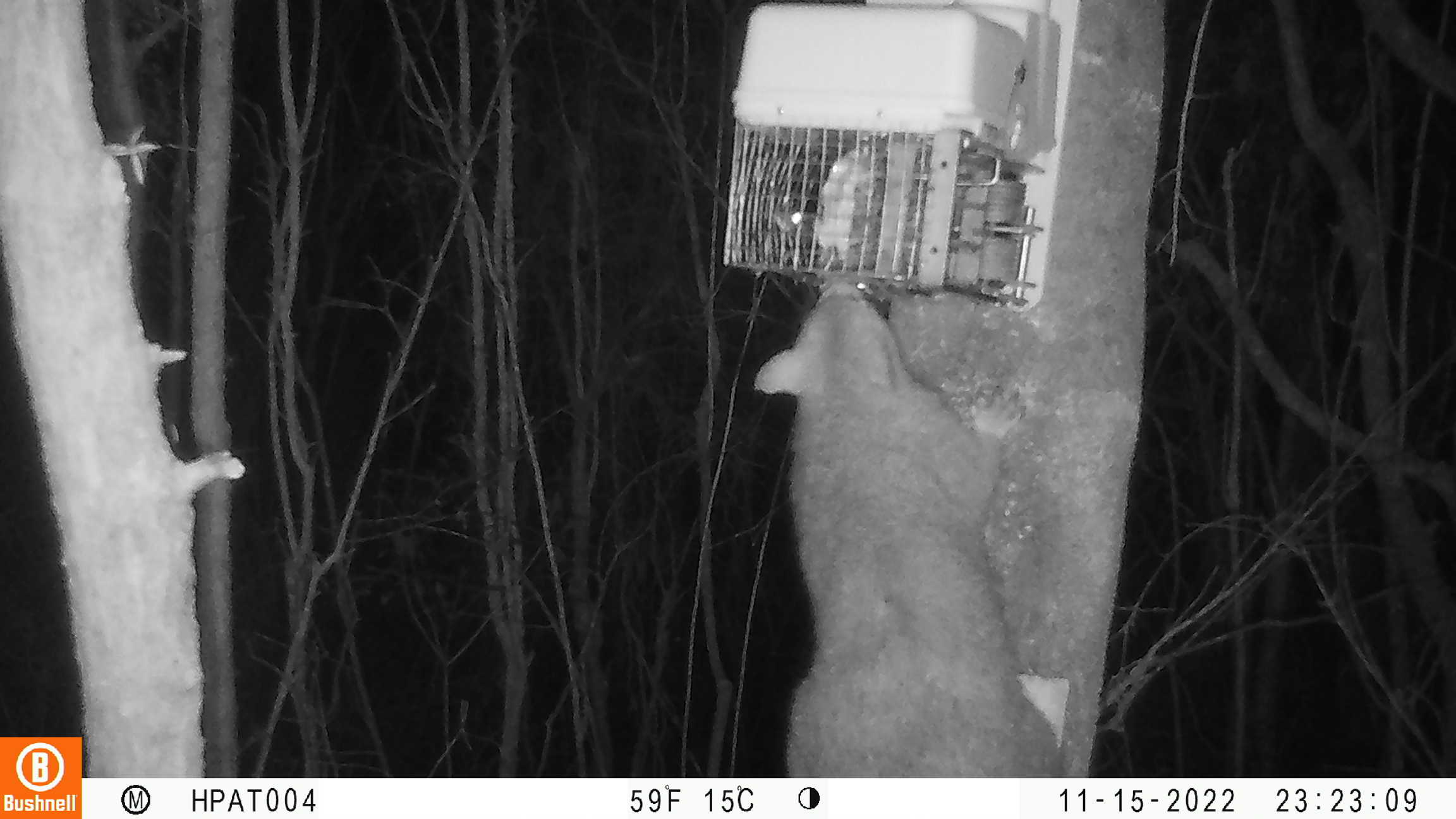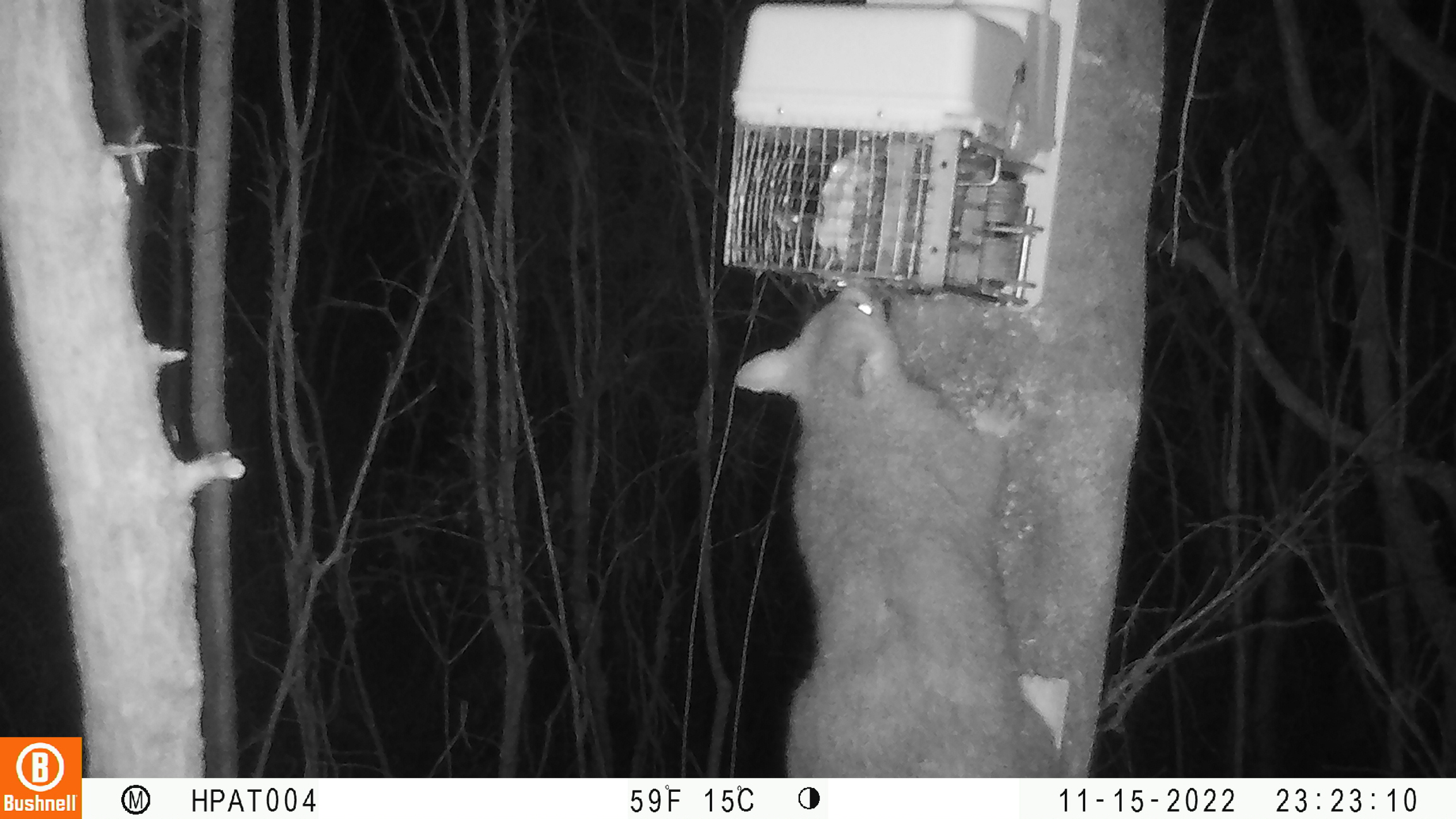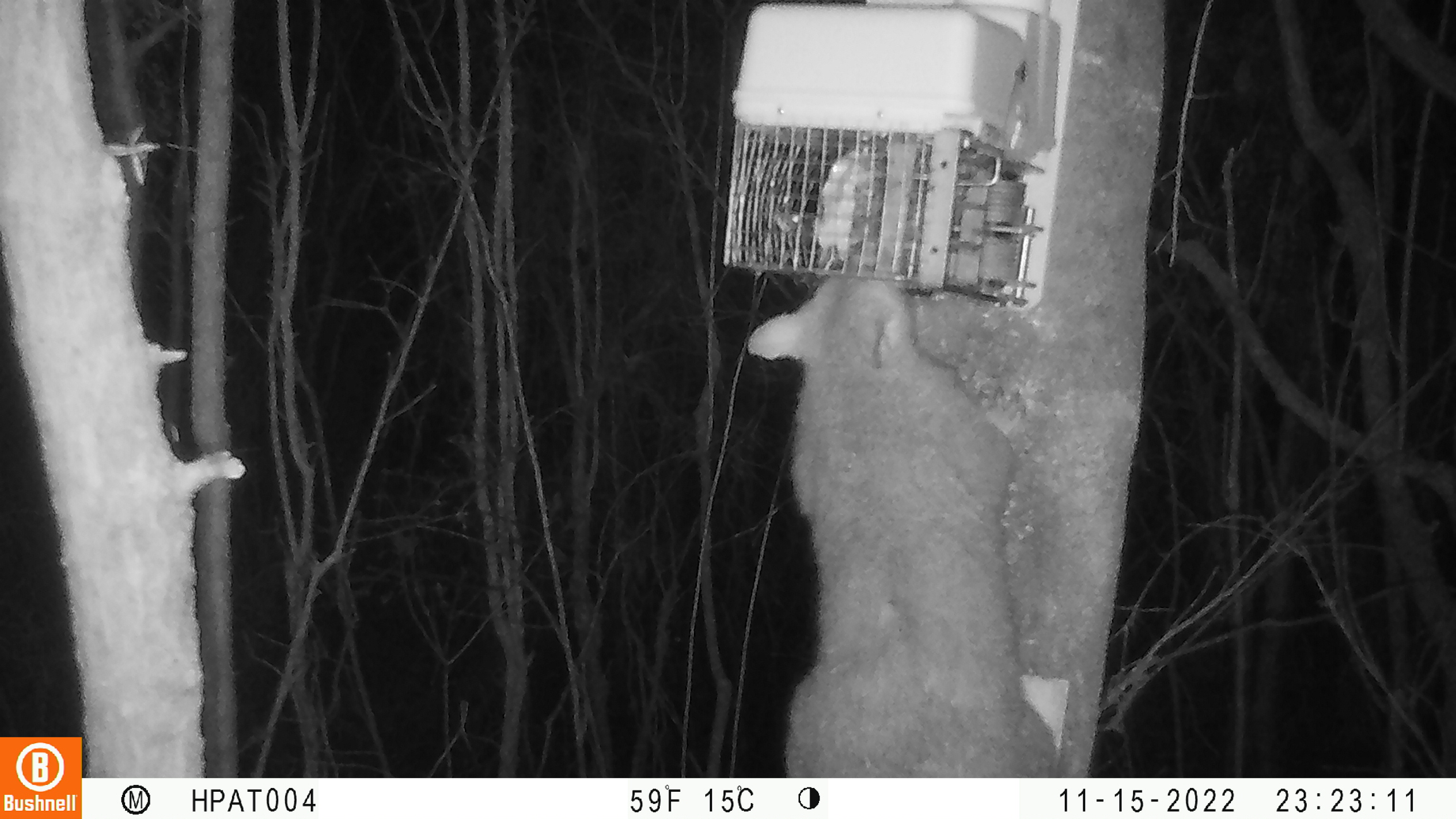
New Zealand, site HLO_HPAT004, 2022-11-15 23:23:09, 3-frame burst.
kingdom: Animalia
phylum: Chordata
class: Mammalia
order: Diprotodontia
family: Phalangeridae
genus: Trichosurus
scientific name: Trichosurus vulpecula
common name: common brushtail possum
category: possum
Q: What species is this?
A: Possum (common brushtail possum) (Trichosurus vulpecula).